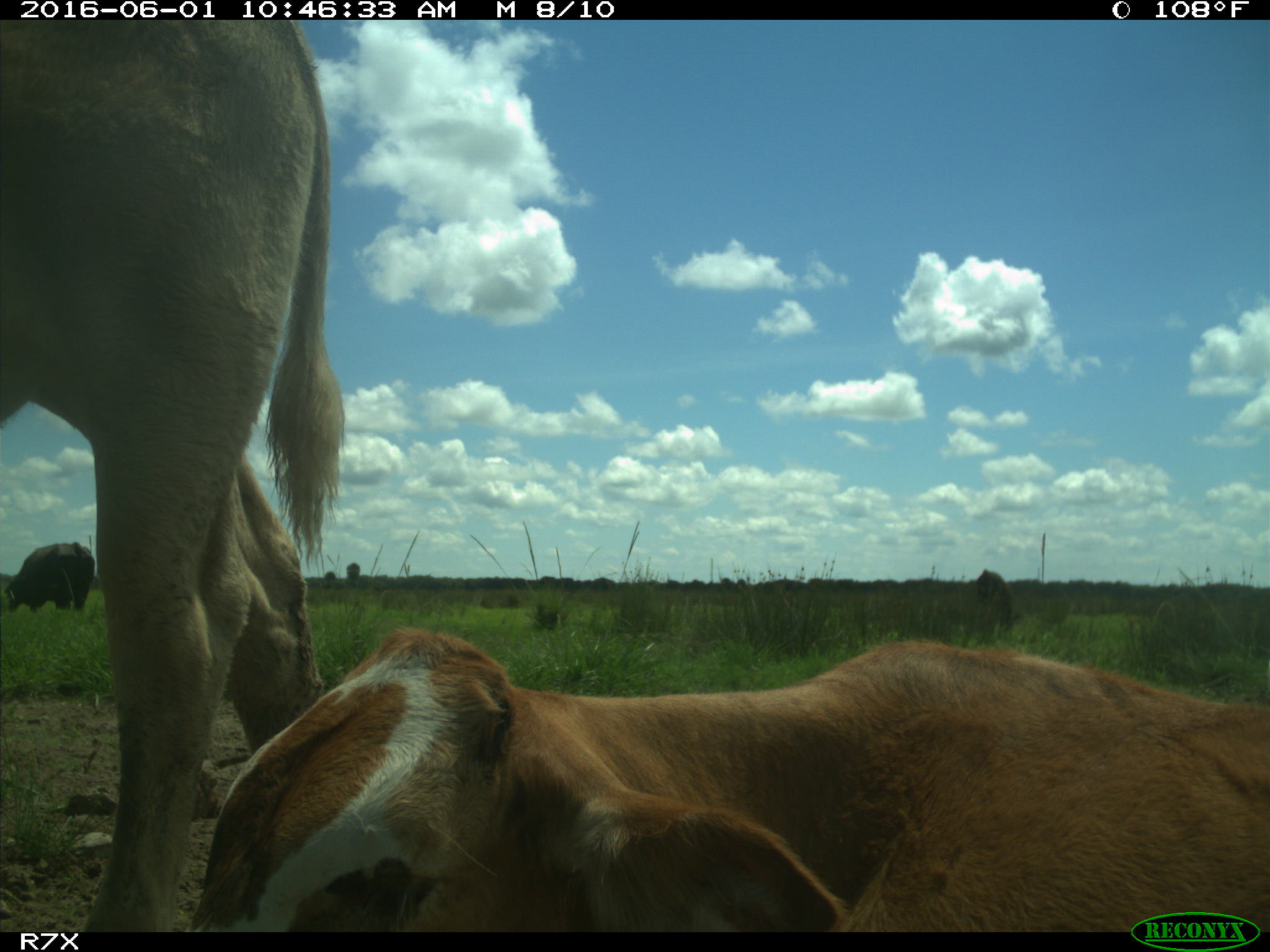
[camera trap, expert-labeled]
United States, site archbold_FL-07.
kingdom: Animalia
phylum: Chordata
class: Mammalia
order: Artiodactyla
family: Bovidae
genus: Bos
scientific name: Bos taurus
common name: domestic cow